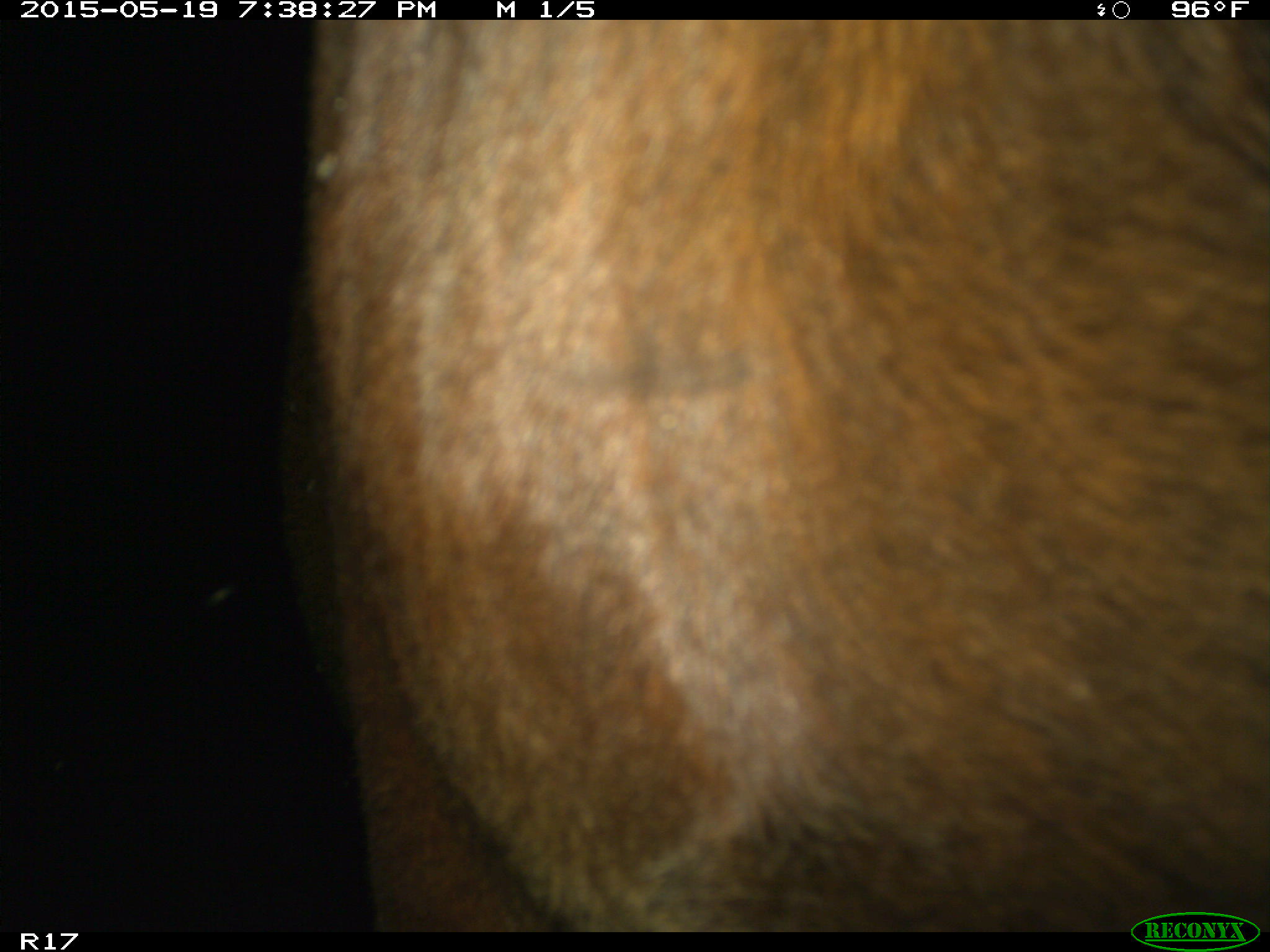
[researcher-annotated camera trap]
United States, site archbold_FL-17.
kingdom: Animalia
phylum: Chordata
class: Mammalia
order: Artiodactyla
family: Bovidae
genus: Bos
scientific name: Bos taurus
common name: domestic cow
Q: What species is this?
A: Bos taurus (domestic cow).